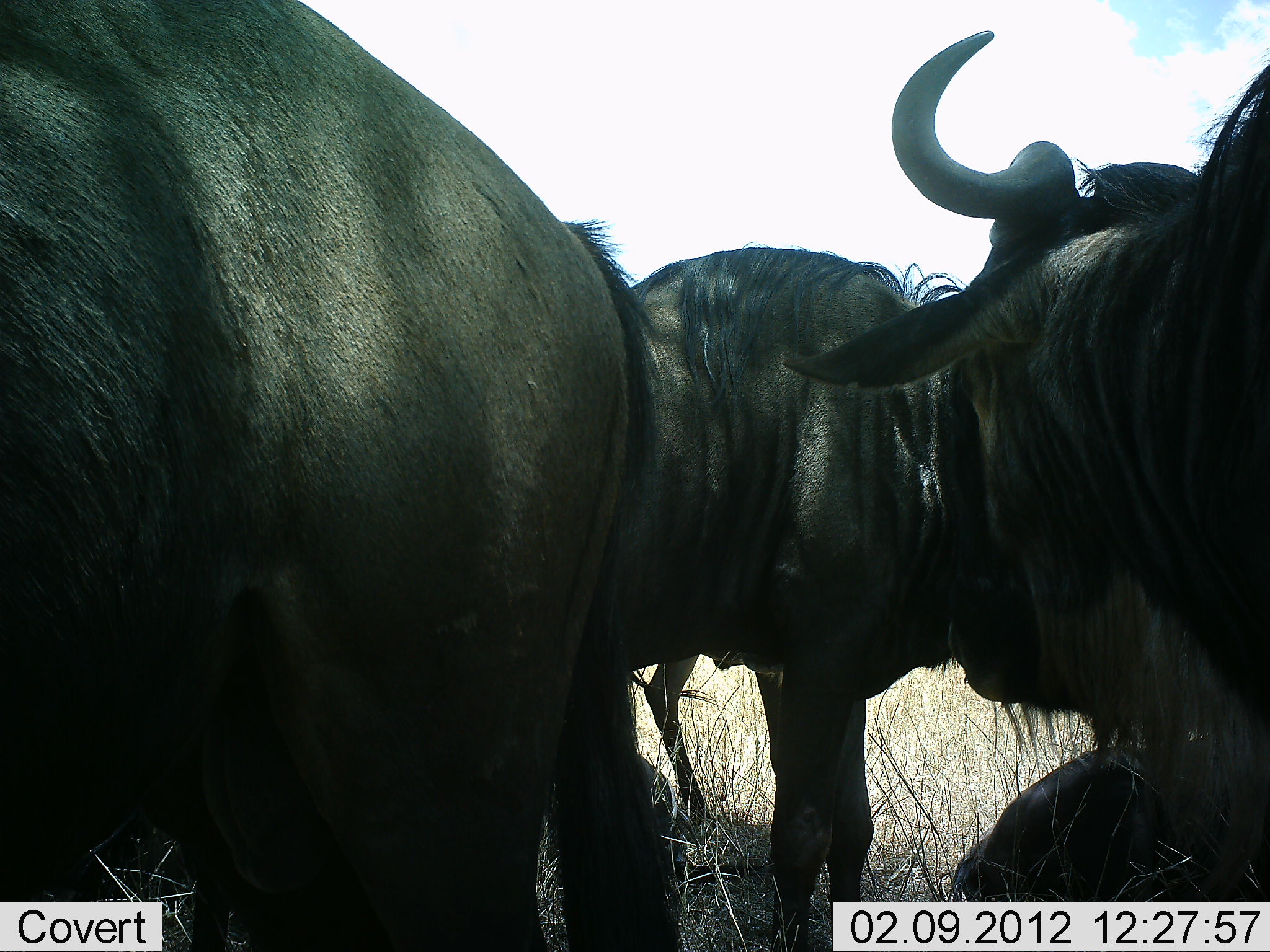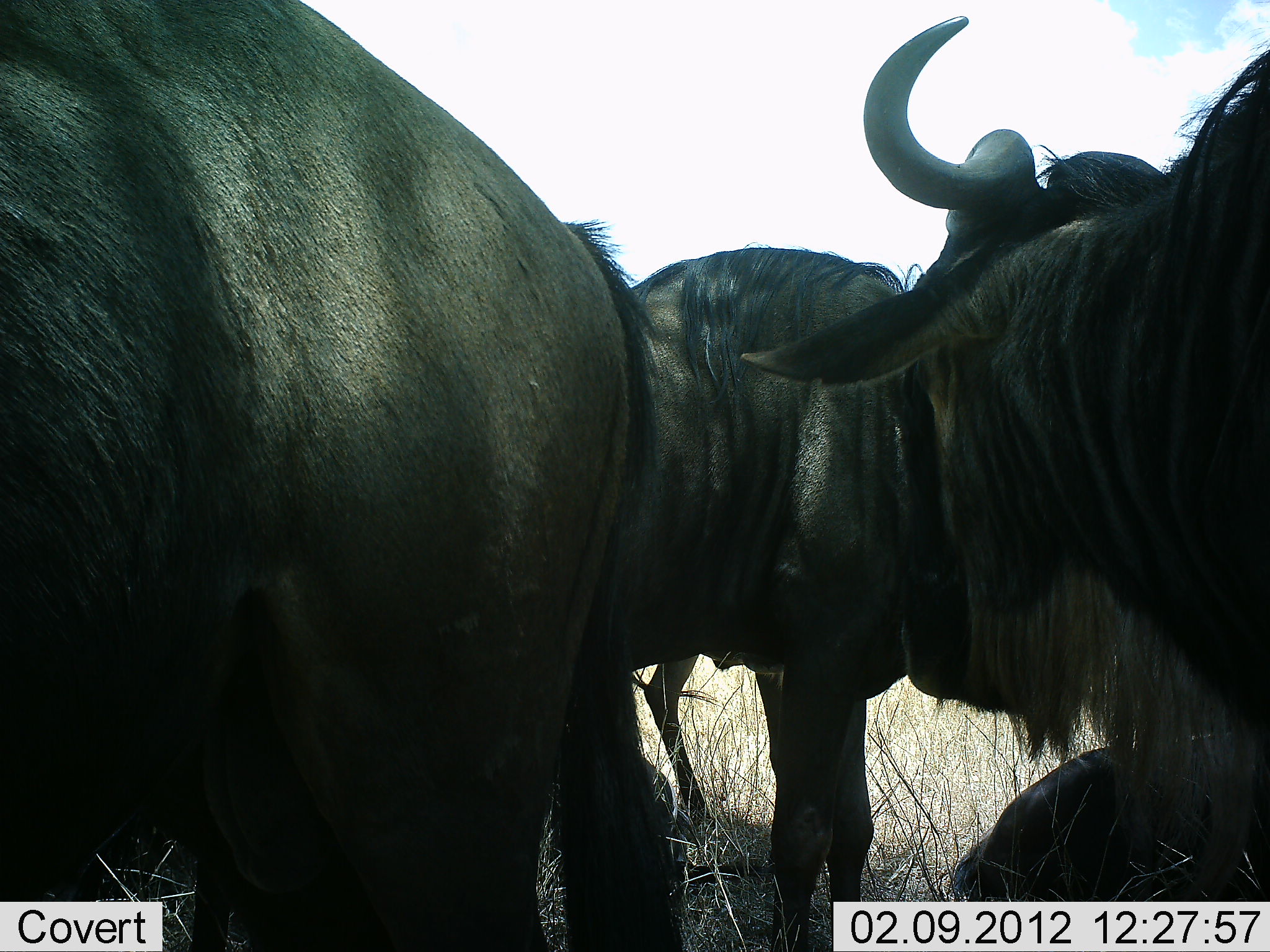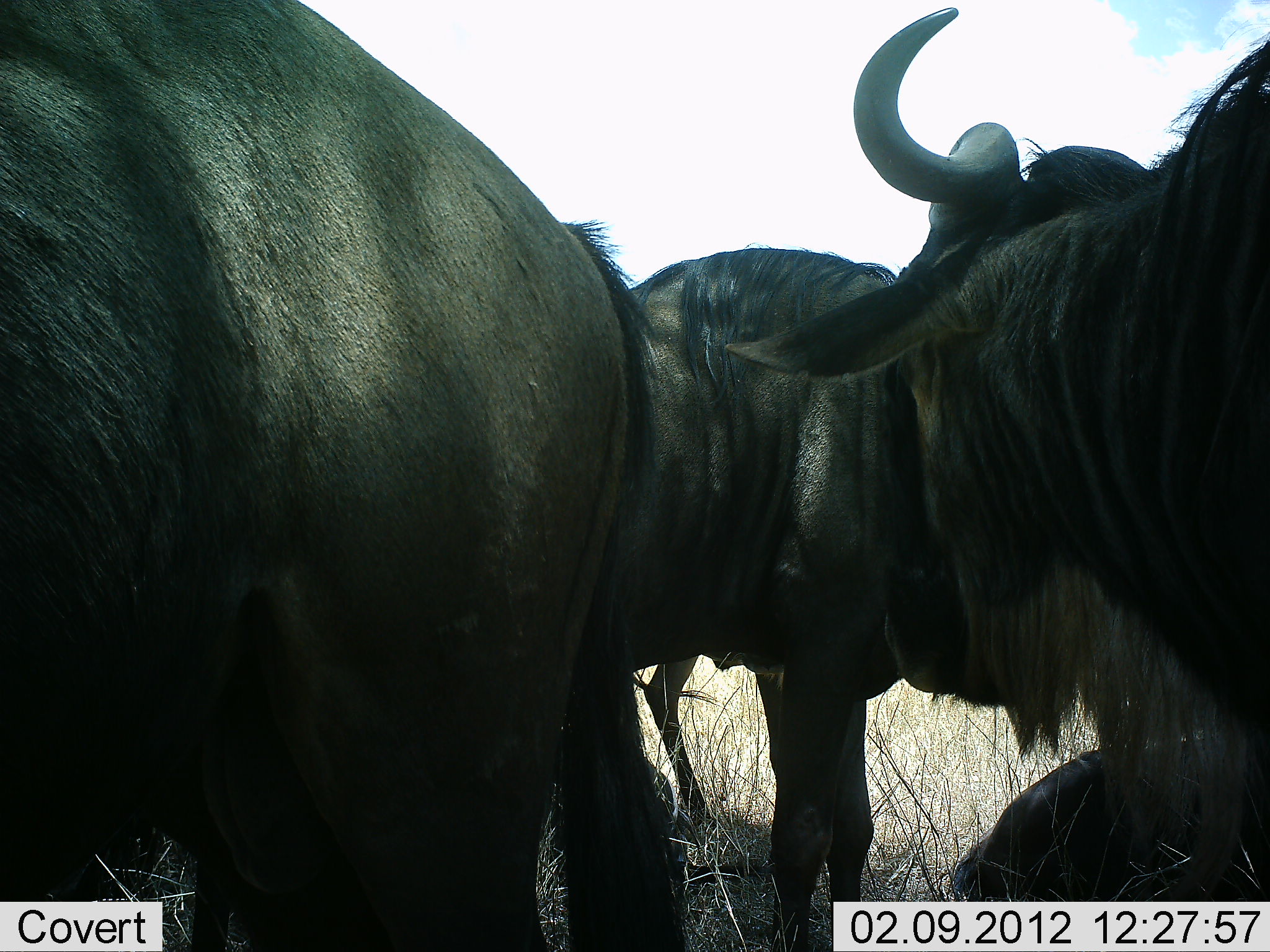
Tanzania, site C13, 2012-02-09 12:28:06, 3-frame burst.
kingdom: Animalia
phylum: Chordata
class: Mammalia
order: Artiodactyla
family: Bovidae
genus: Connochaetes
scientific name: Connochaetes taurinus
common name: blue wildebeest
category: wildebeest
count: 4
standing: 82%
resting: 59%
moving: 6%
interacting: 35%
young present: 6%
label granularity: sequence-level